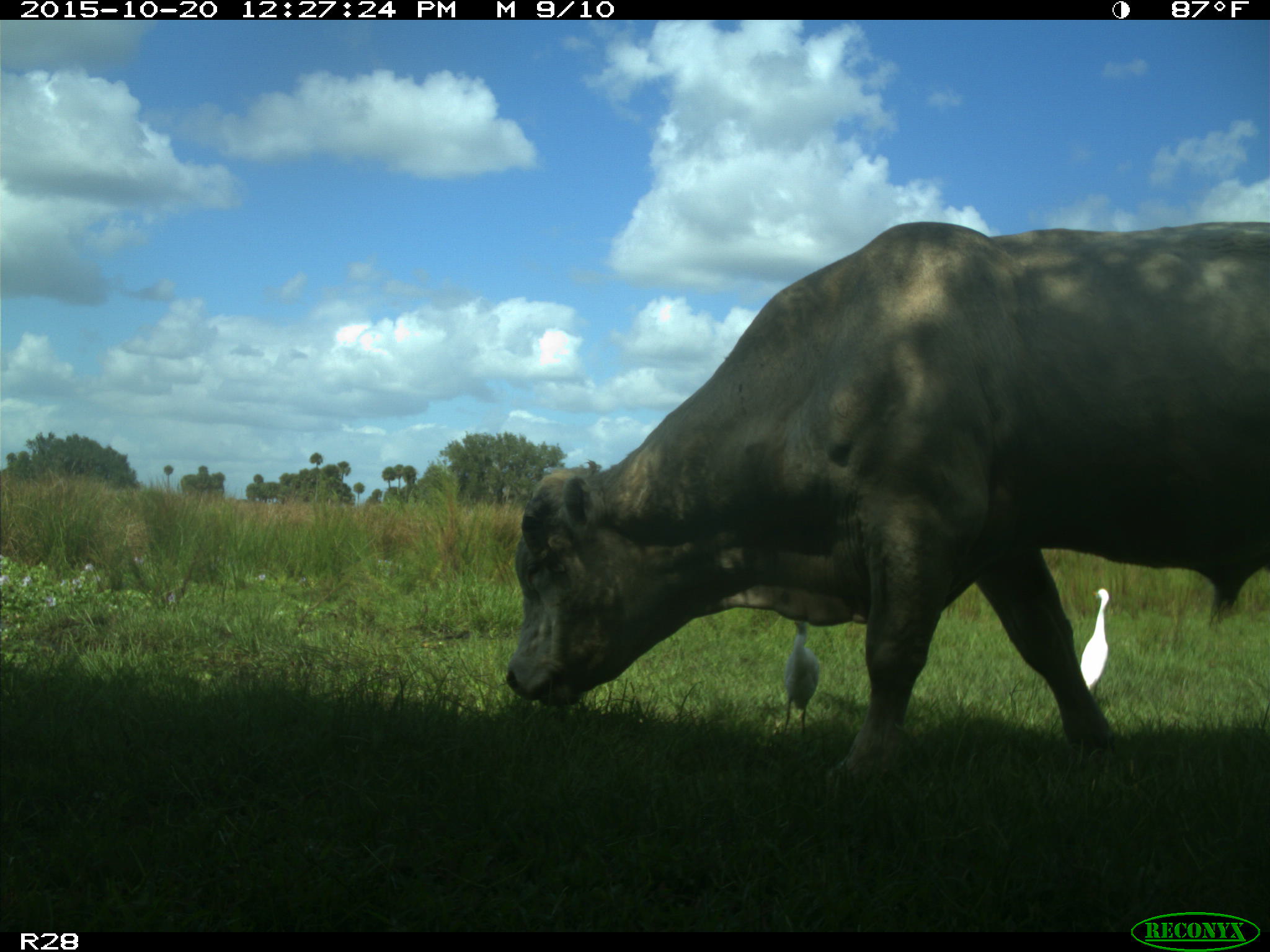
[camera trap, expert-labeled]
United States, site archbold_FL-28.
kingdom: Animalia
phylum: Chordata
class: Mammalia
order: Artiodactyla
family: Bovidae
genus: Bos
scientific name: Bos taurus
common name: domestic cow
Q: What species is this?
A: Bos taurus (domestic cow).